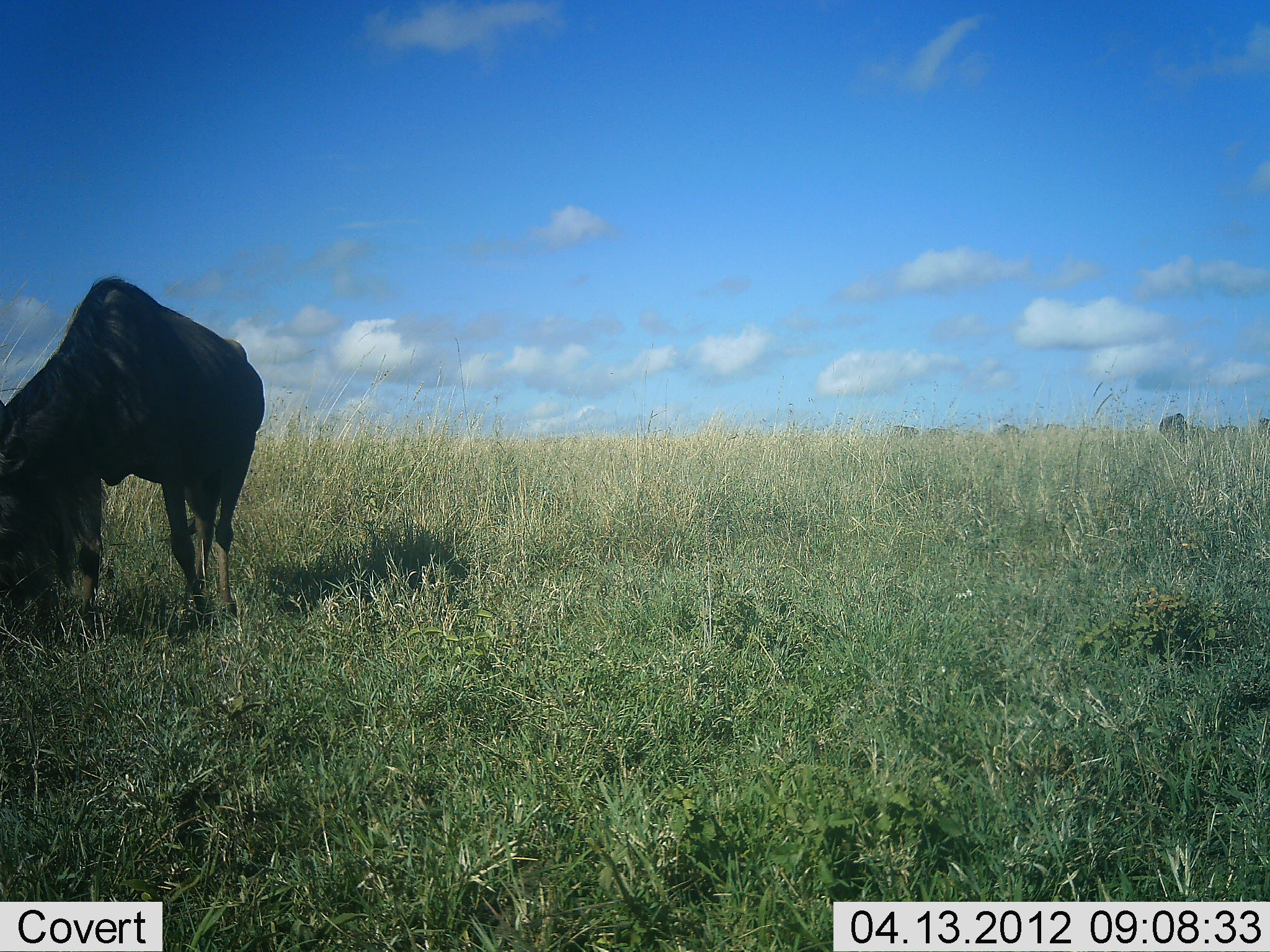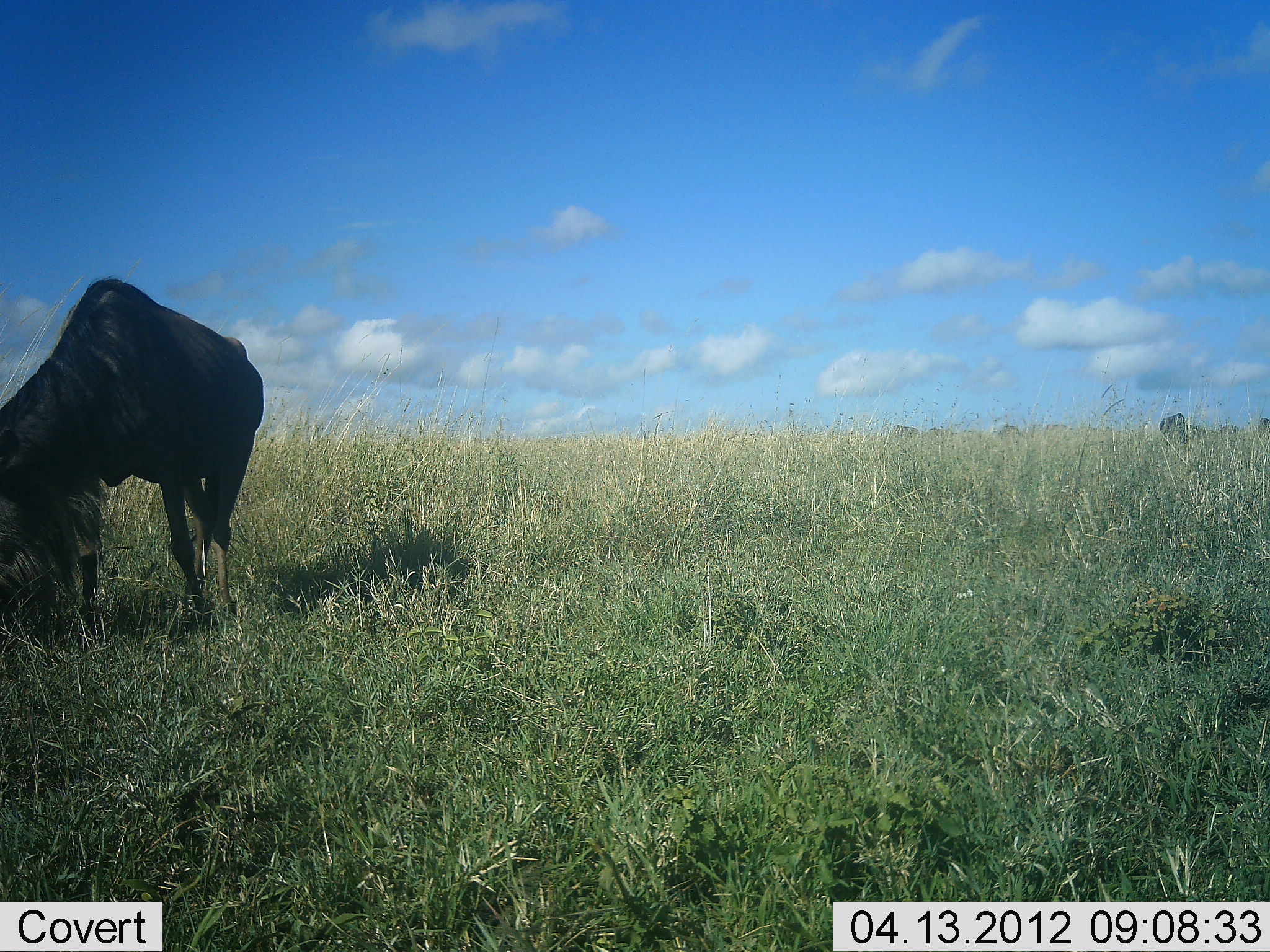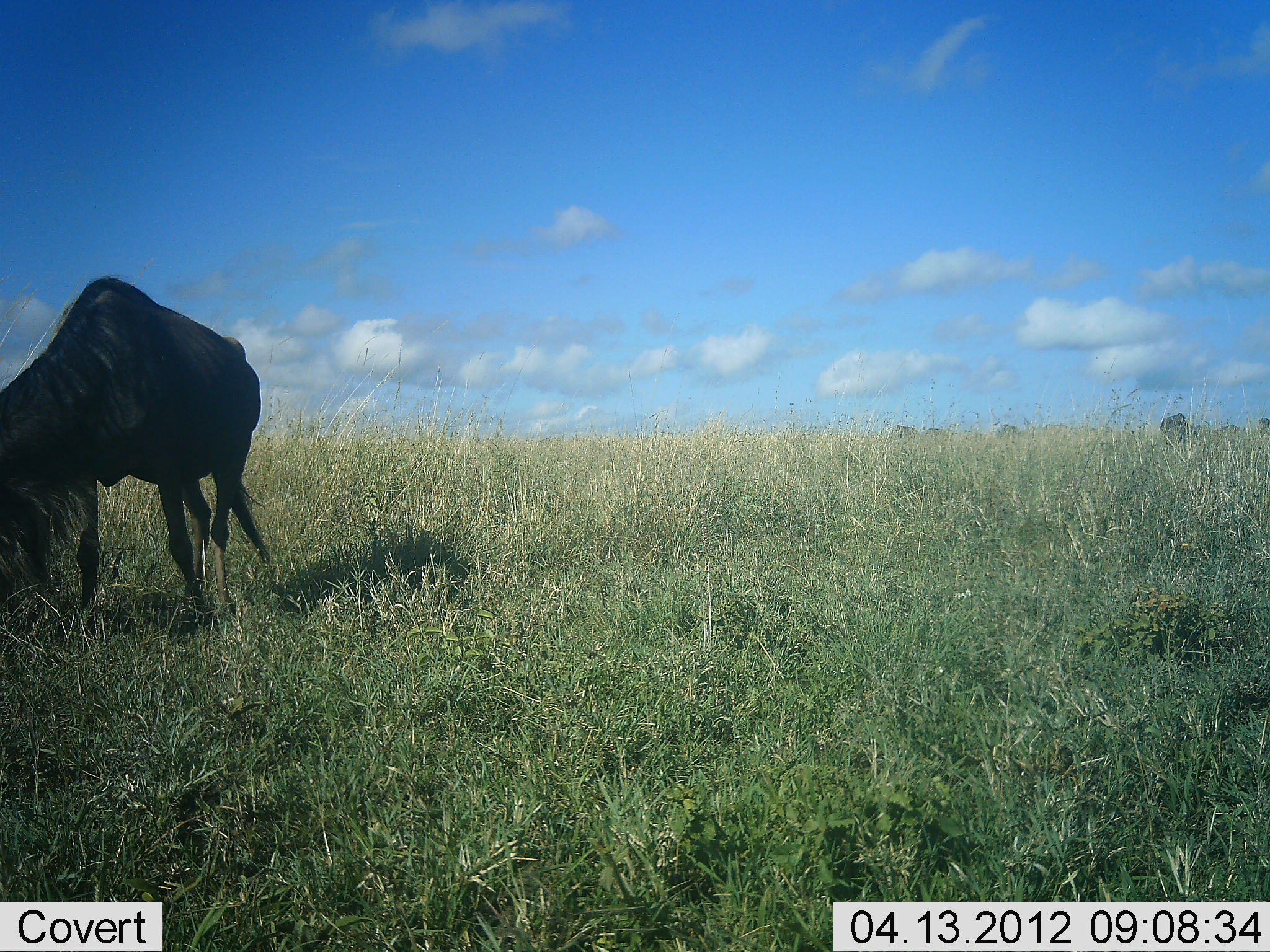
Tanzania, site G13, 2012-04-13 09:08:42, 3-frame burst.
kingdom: Animalia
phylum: Chordata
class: Mammalia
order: Artiodactyla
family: Bovidae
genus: Connochaetes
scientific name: Connochaetes taurinus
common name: blue wildebeest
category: wildebeest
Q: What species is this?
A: Wildebeest (blue wildebeest) (Connochaetes taurinus).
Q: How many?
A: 1.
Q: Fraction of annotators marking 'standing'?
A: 14%.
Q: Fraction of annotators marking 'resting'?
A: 5%.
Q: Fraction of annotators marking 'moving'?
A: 5%.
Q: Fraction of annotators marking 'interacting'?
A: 0%.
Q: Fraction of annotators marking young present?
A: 0%.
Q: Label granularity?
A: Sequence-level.